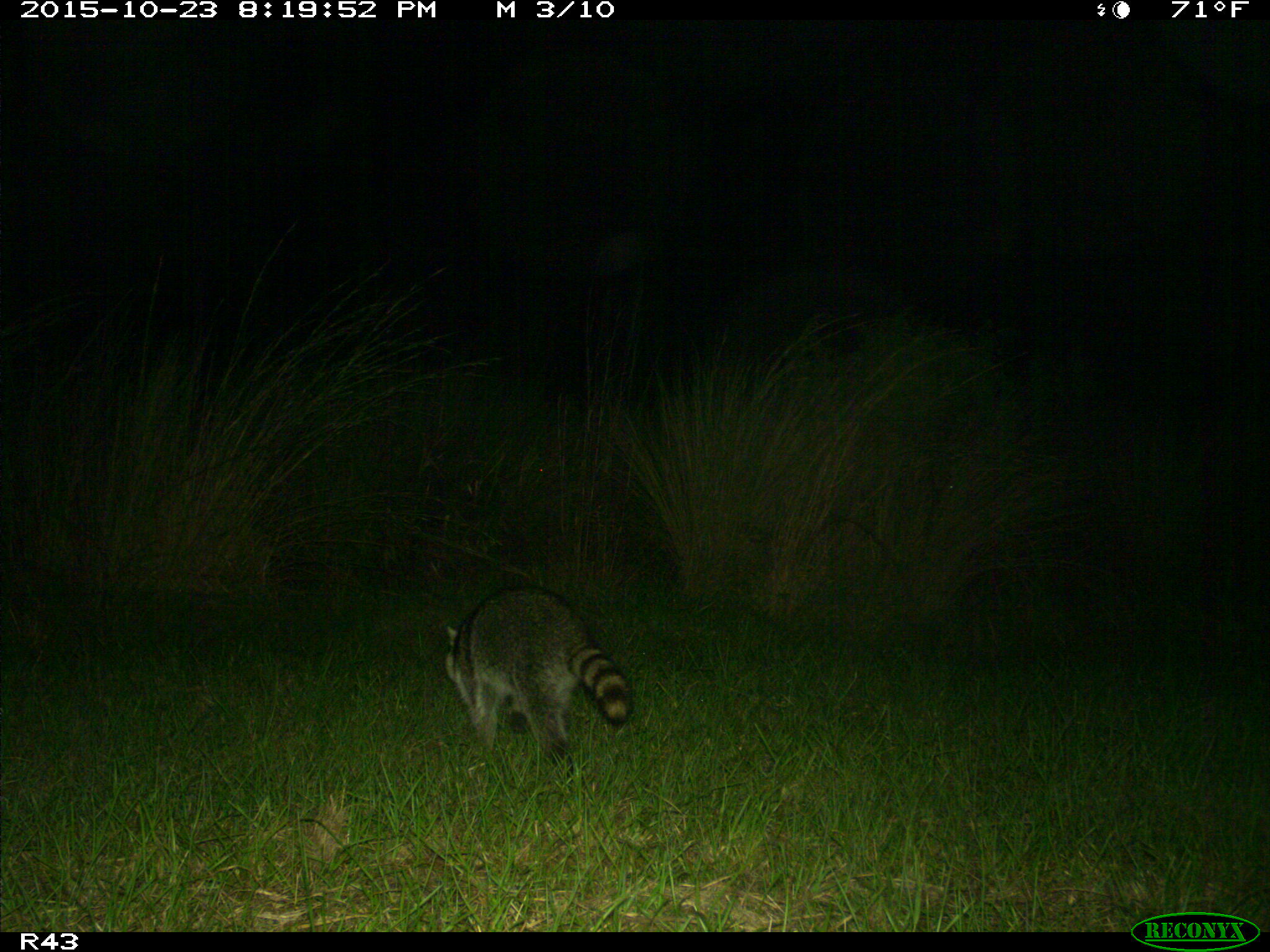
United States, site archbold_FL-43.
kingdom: Animalia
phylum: Chordata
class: Mammalia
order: Carnivora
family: Procyonidae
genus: Procyon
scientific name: Procyon lotor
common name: common raccoon